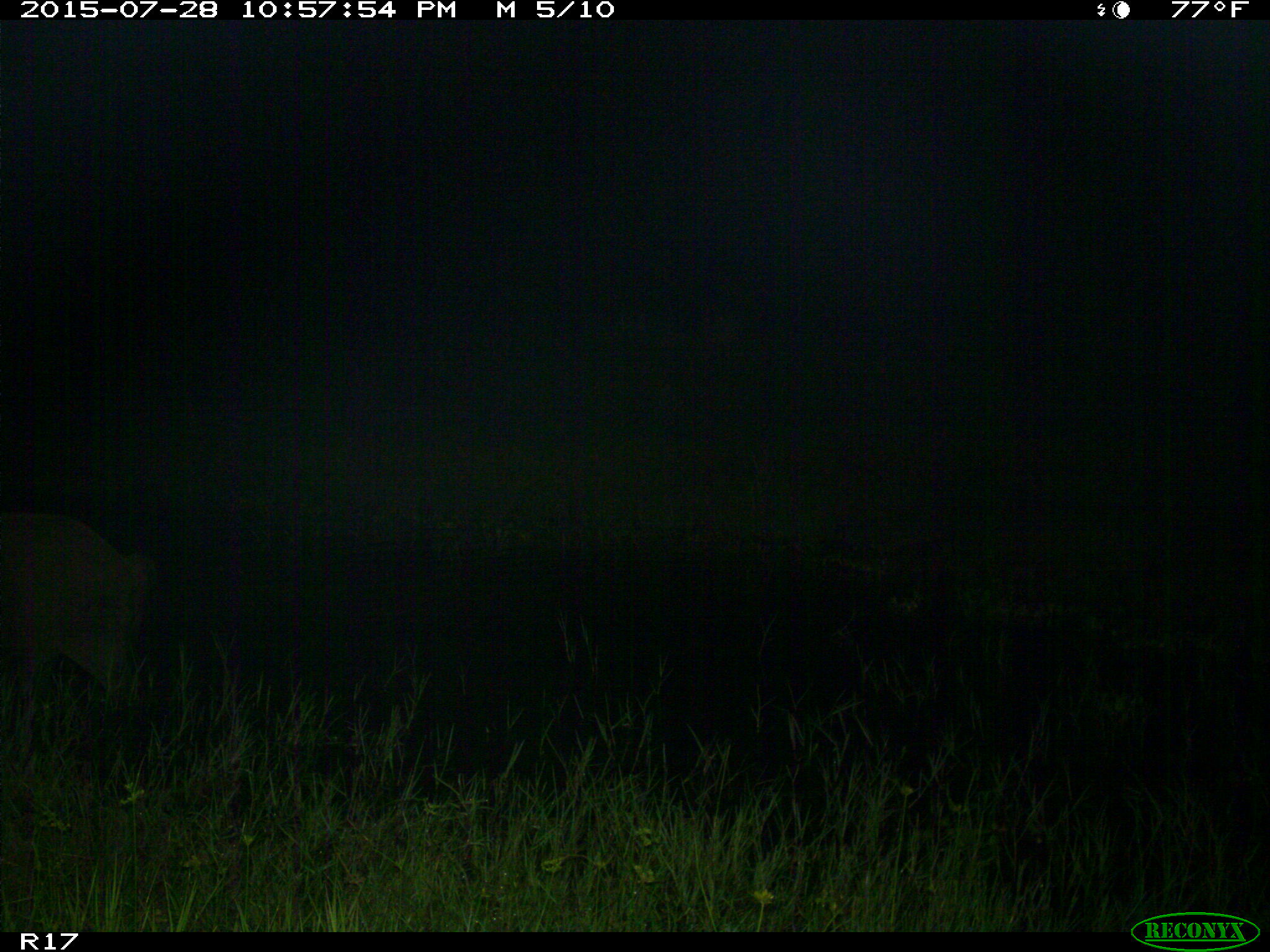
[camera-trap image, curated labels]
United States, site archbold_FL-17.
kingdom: Animalia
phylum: Chordata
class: Mammalia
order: Artiodactyla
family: Suidae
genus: Sus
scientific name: Sus scrofa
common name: wild boar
Sus scrofa (wild boar).